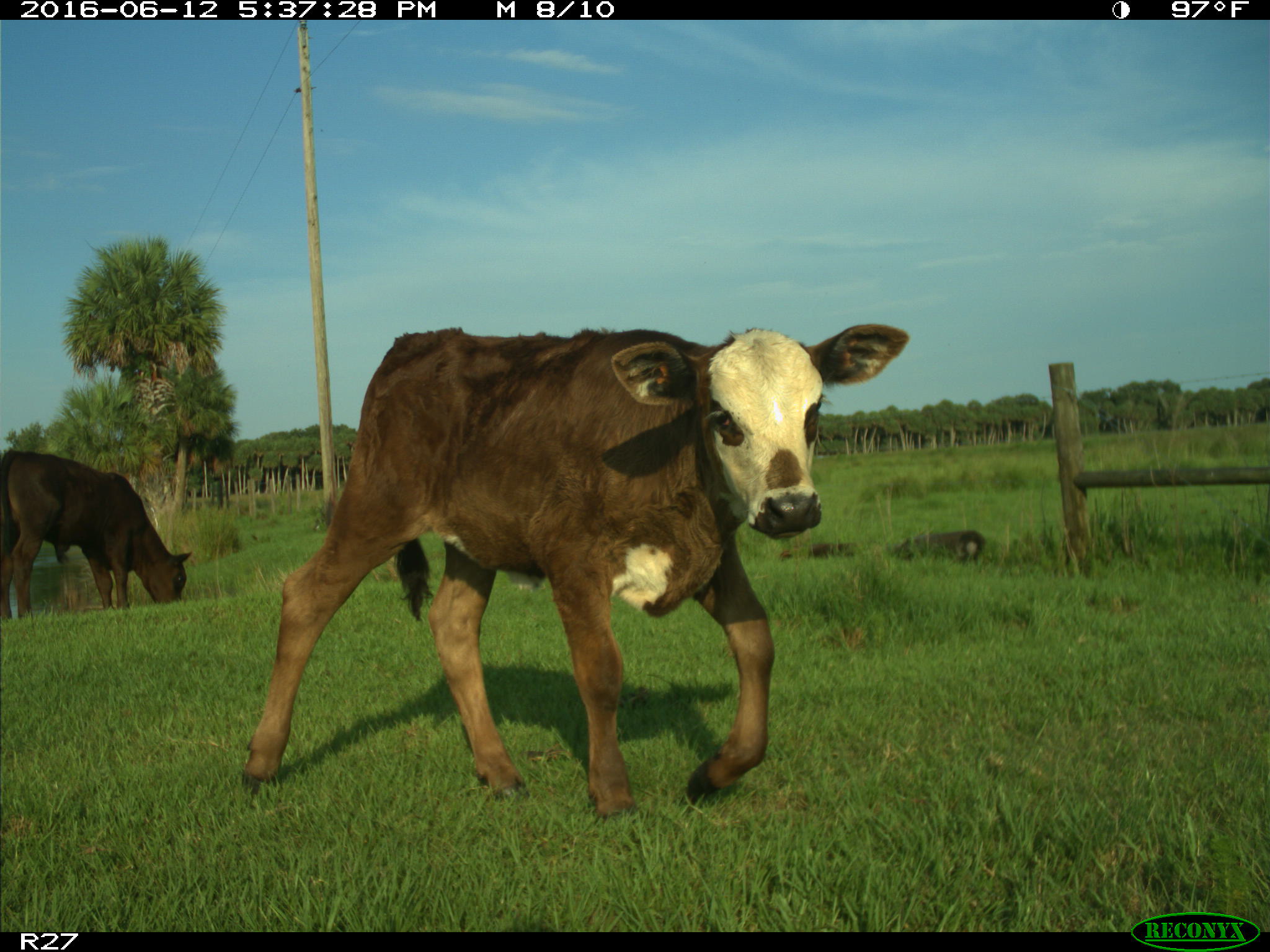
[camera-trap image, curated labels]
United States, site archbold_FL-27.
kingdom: Animalia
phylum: Chordata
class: Mammalia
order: Artiodactyla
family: Bovidae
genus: Bos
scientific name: Bos taurus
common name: domestic cow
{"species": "Bos taurus (domestic cow)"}